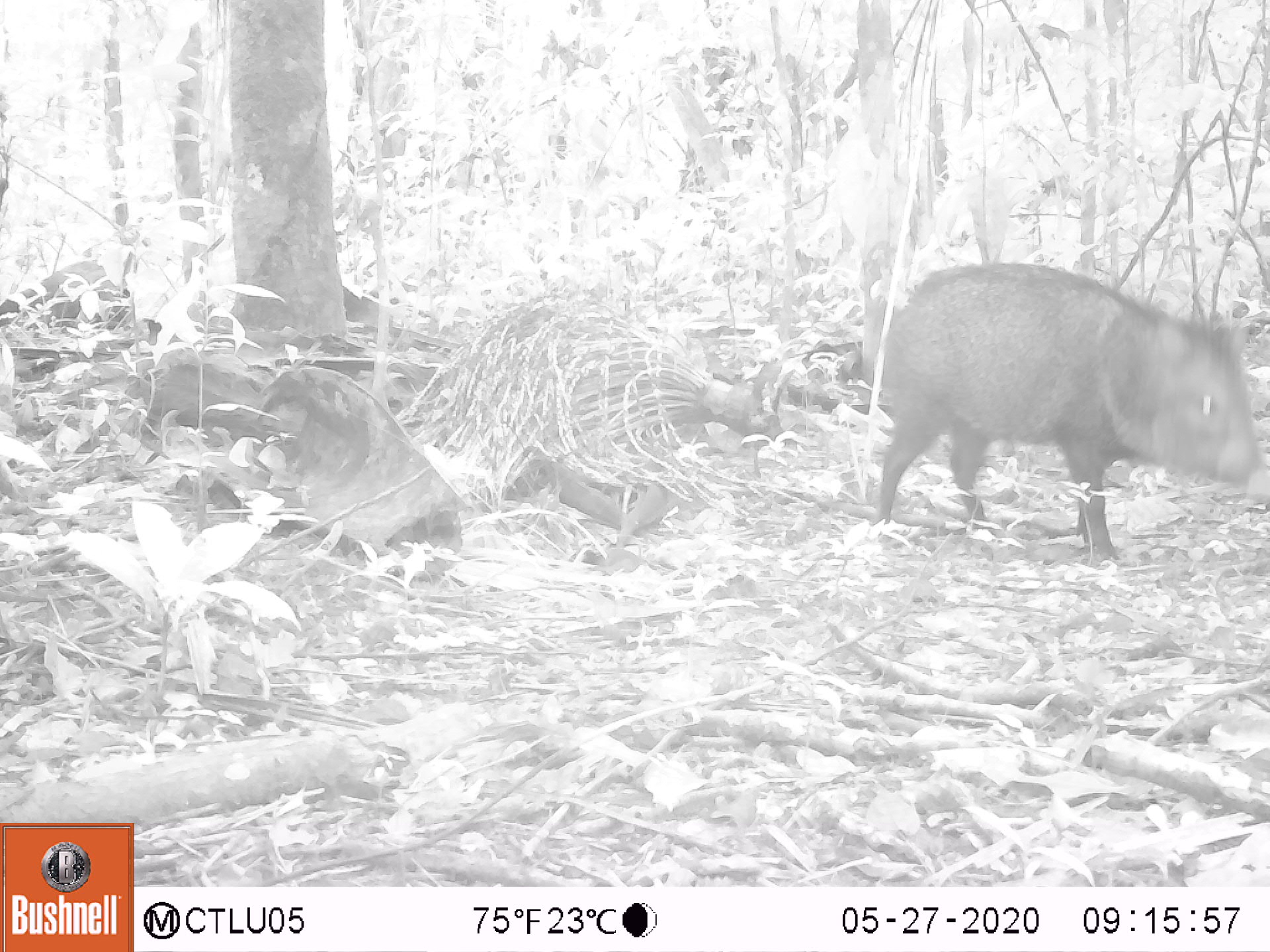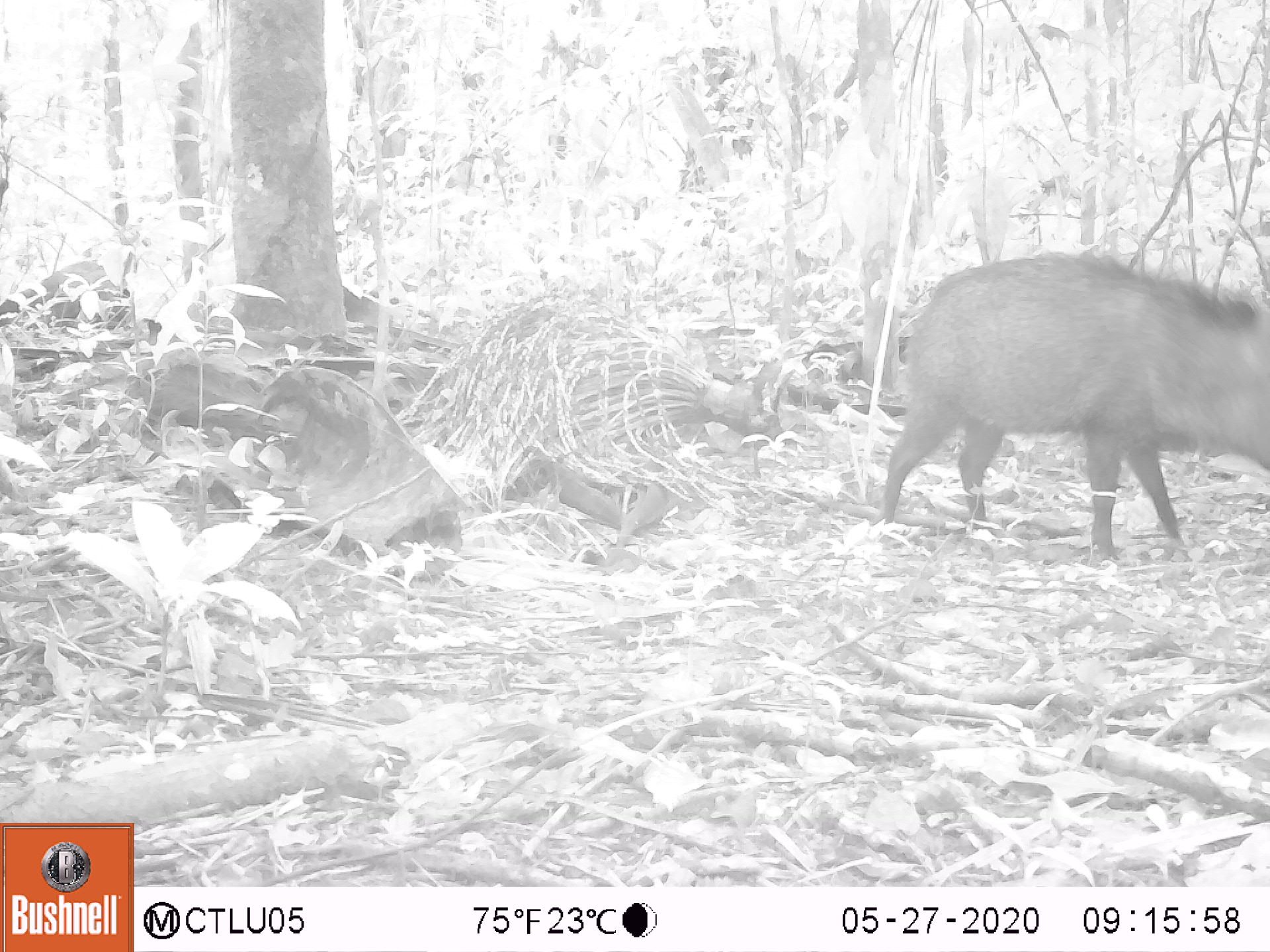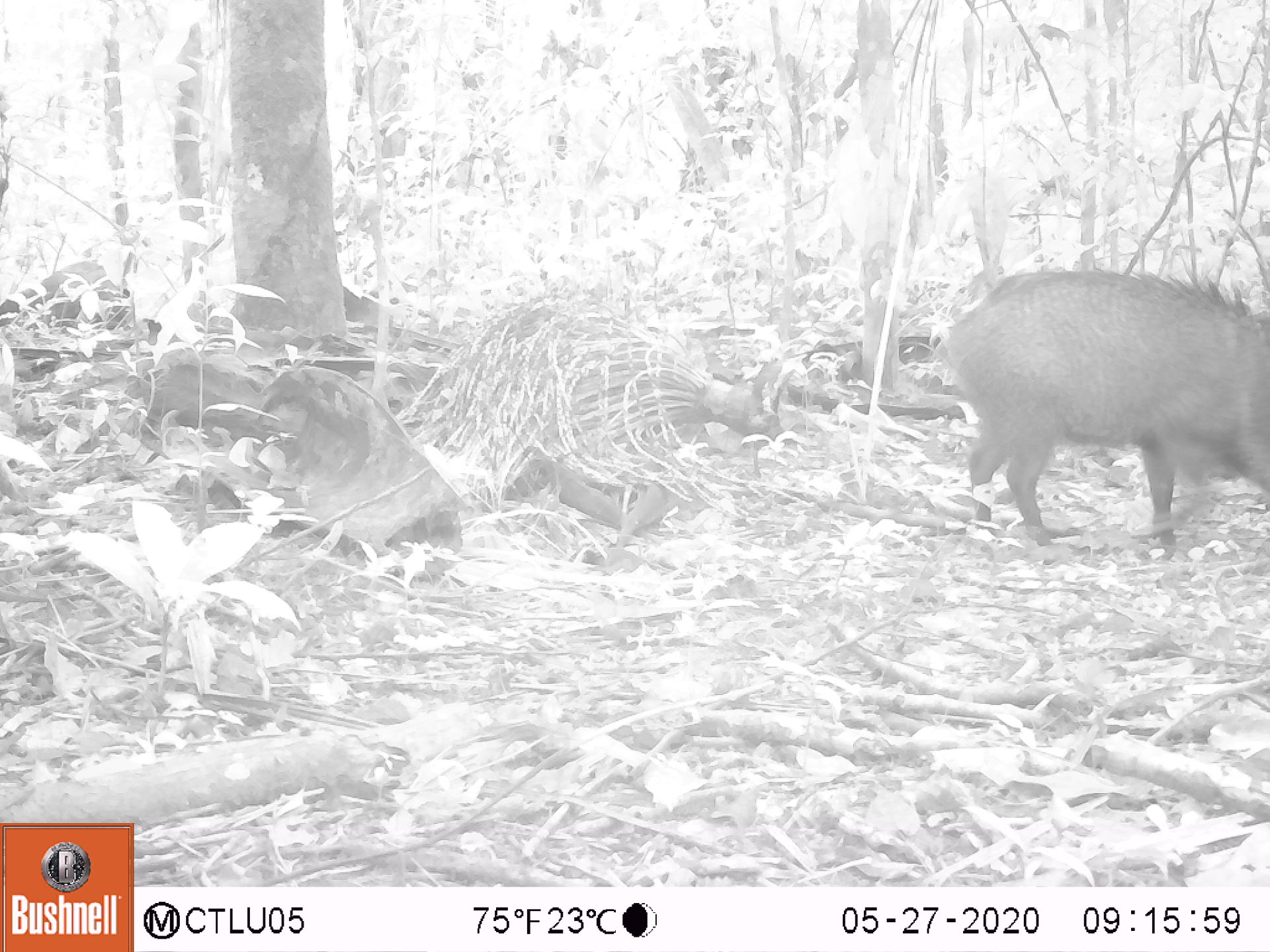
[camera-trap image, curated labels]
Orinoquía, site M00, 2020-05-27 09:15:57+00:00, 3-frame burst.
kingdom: Animalia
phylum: Chordata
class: Mammalia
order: Artiodactyla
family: Tayassuidae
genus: Pecari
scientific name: Pecari tajacu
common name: collared peccary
Collared peccary (Pecari tajacu).